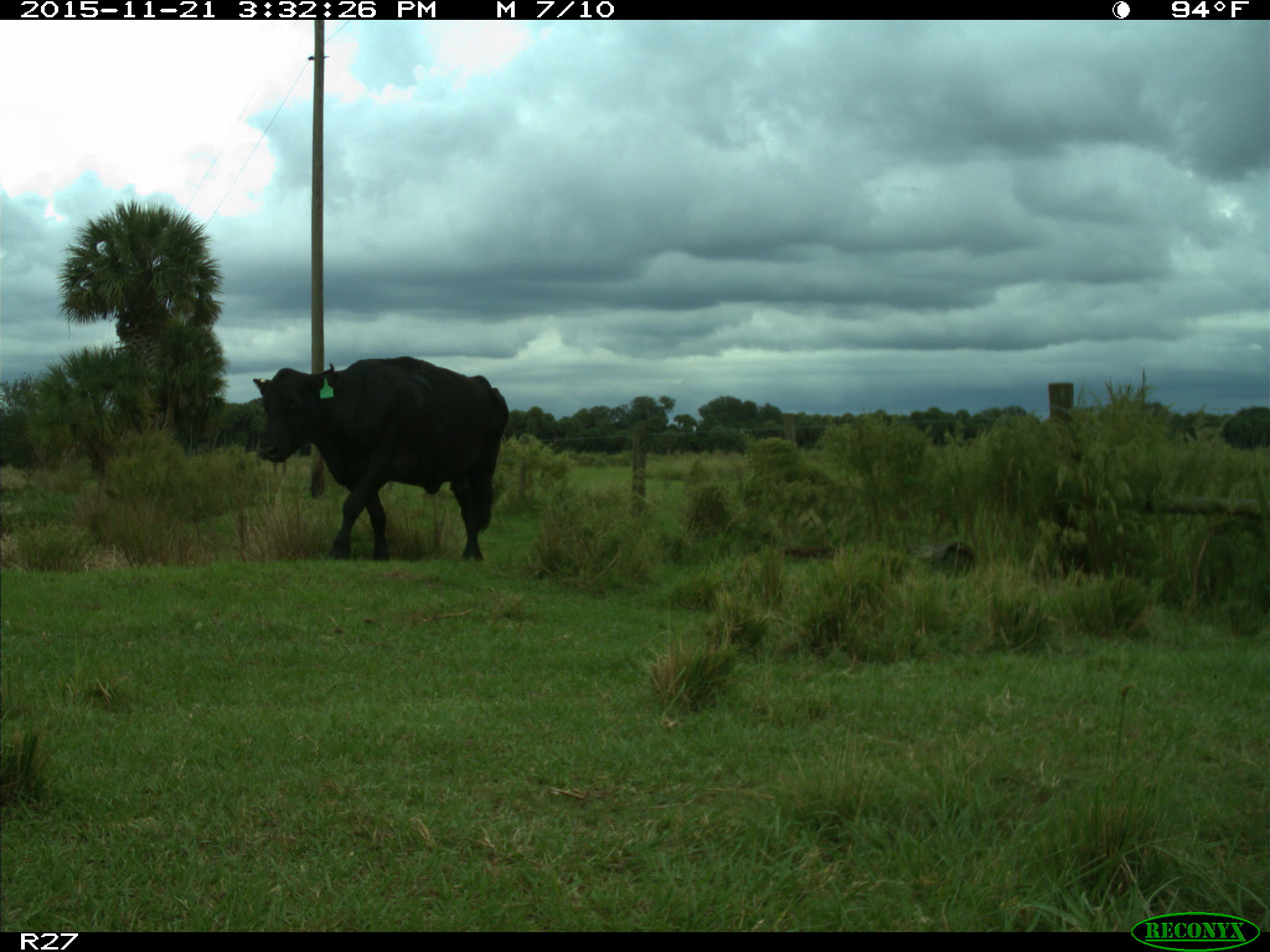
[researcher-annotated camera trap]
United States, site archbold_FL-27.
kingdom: Animalia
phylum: Chordata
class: Mammalia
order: Artiodactyla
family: Bovidae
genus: Bos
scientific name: Bos taurus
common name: domestic cow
Bos taurus (domestic cow).